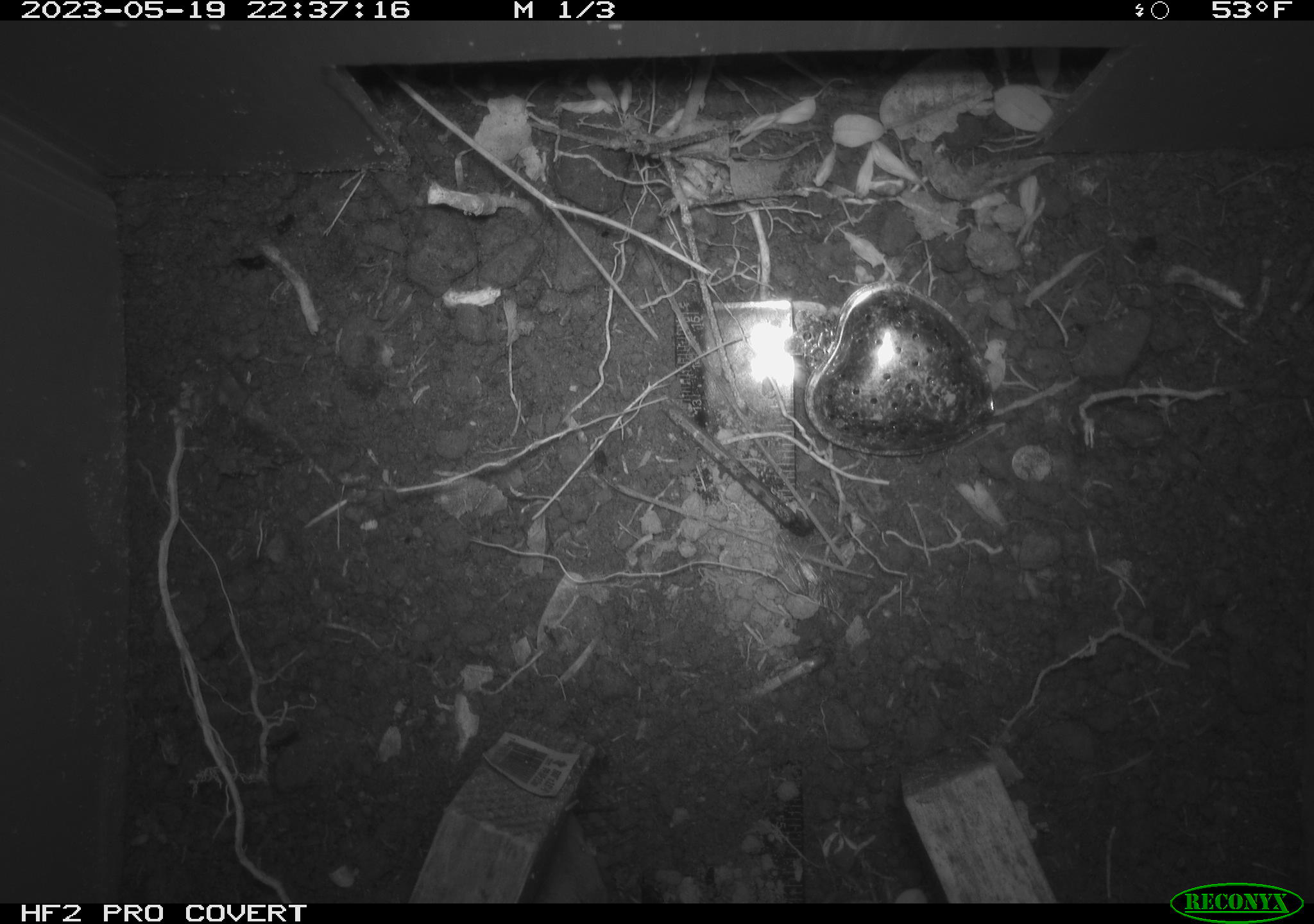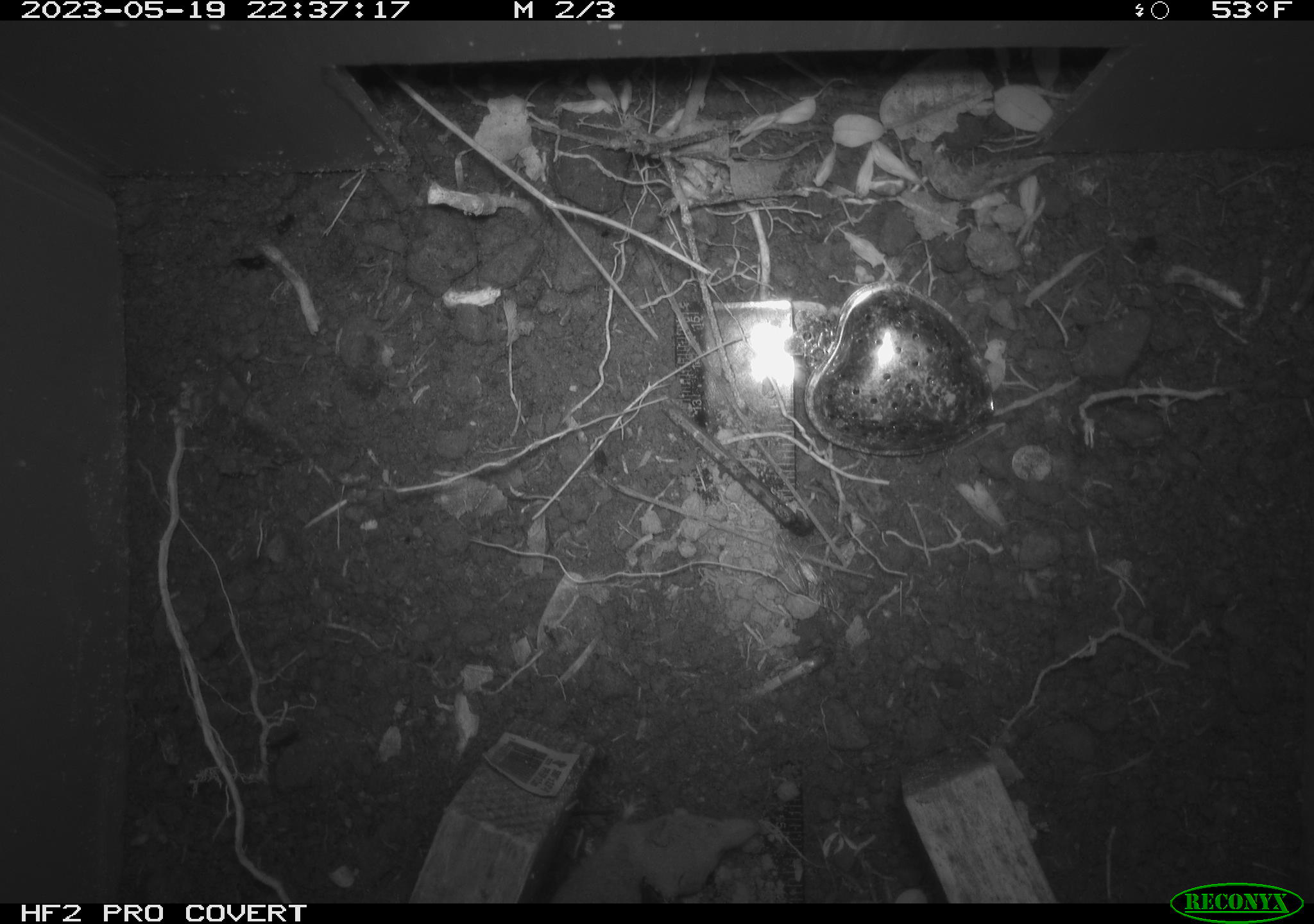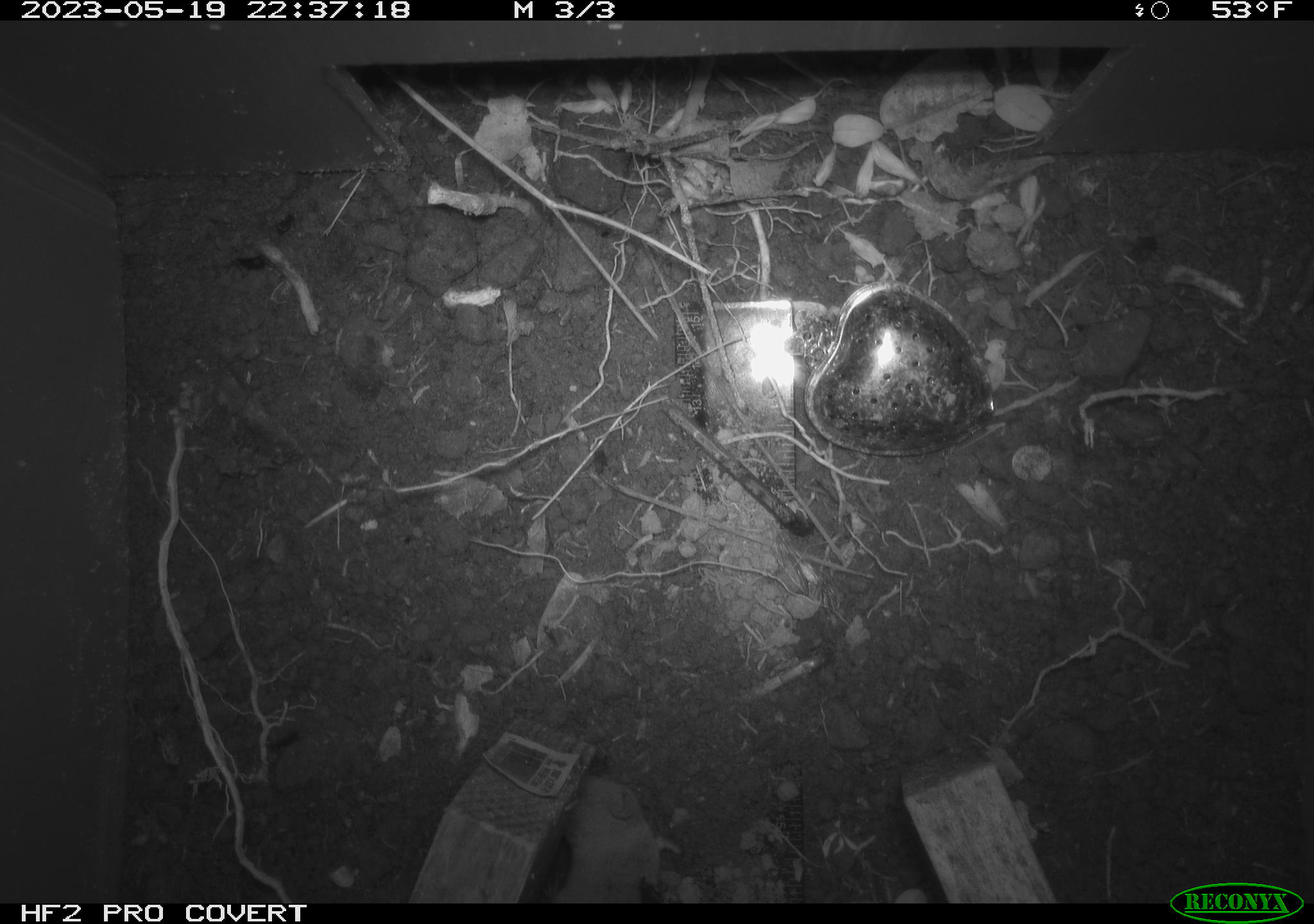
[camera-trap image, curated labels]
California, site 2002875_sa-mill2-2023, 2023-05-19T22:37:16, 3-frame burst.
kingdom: Animalia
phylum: Chordata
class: Mammalia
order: Eulipotyphla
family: Soricidae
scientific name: Soricidae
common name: shrews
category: soricidae family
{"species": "soricidae family (shrews) (Soricidae)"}